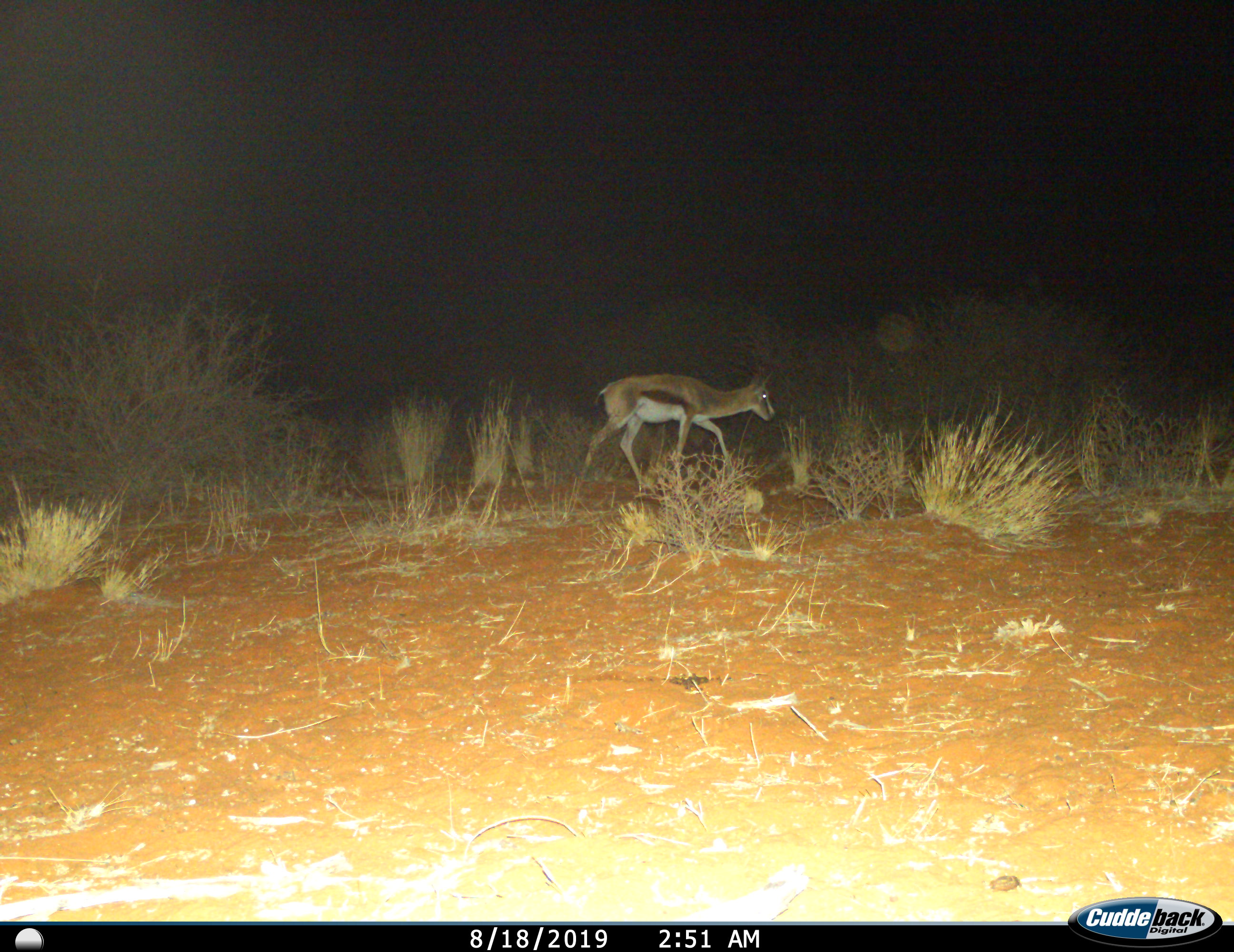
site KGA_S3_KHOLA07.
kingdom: Animalia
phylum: Chordata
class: Mammalia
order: Artiodactyla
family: Bovidae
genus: Antidorcas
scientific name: Antidorcas marsupialis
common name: springbok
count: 1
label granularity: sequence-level